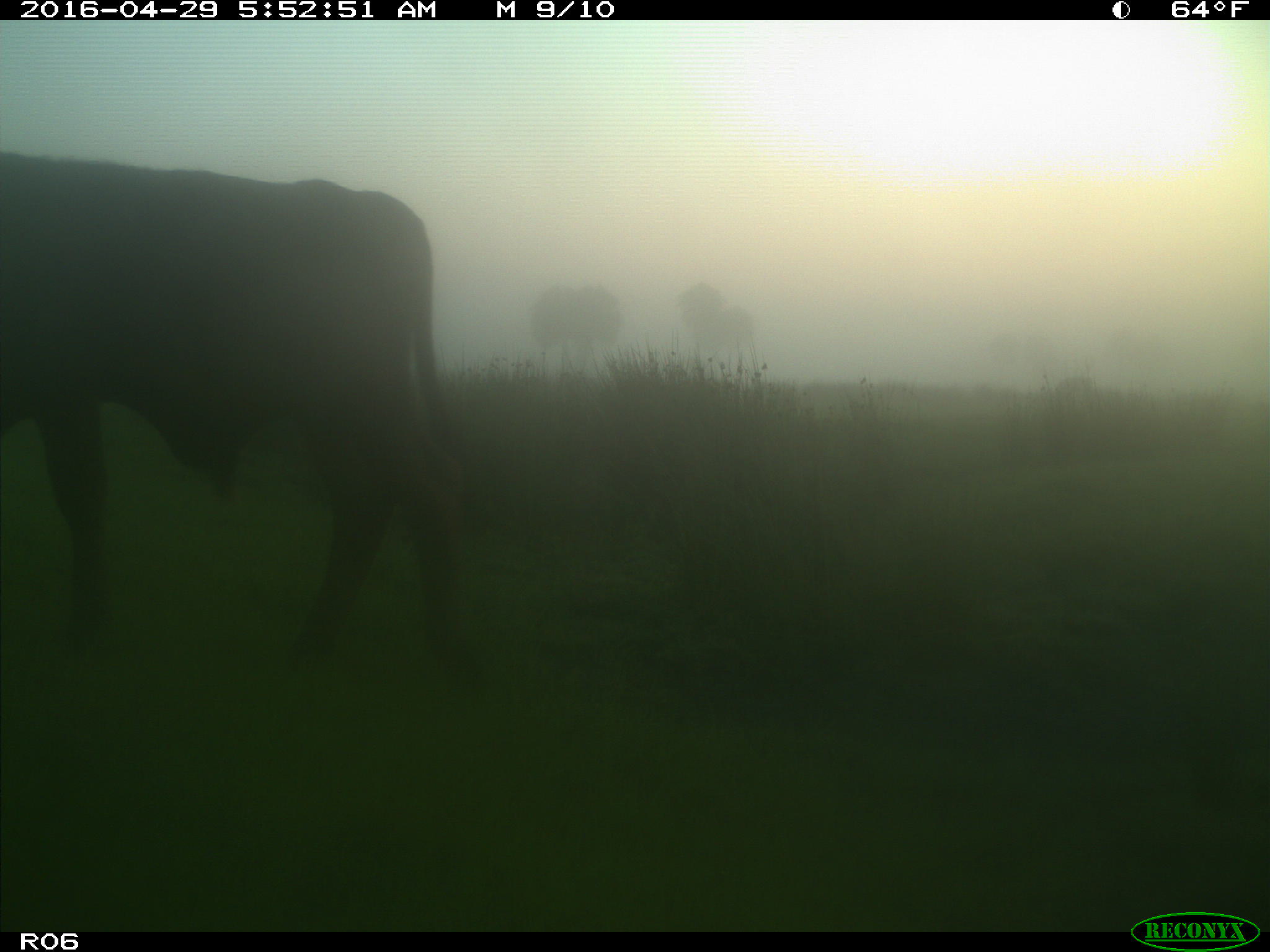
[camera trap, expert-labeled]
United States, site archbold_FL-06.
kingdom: Animalia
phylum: Chordata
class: Mammalia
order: Artiodactyla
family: Bovidae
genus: Bos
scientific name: Bos taurus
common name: domestic cow